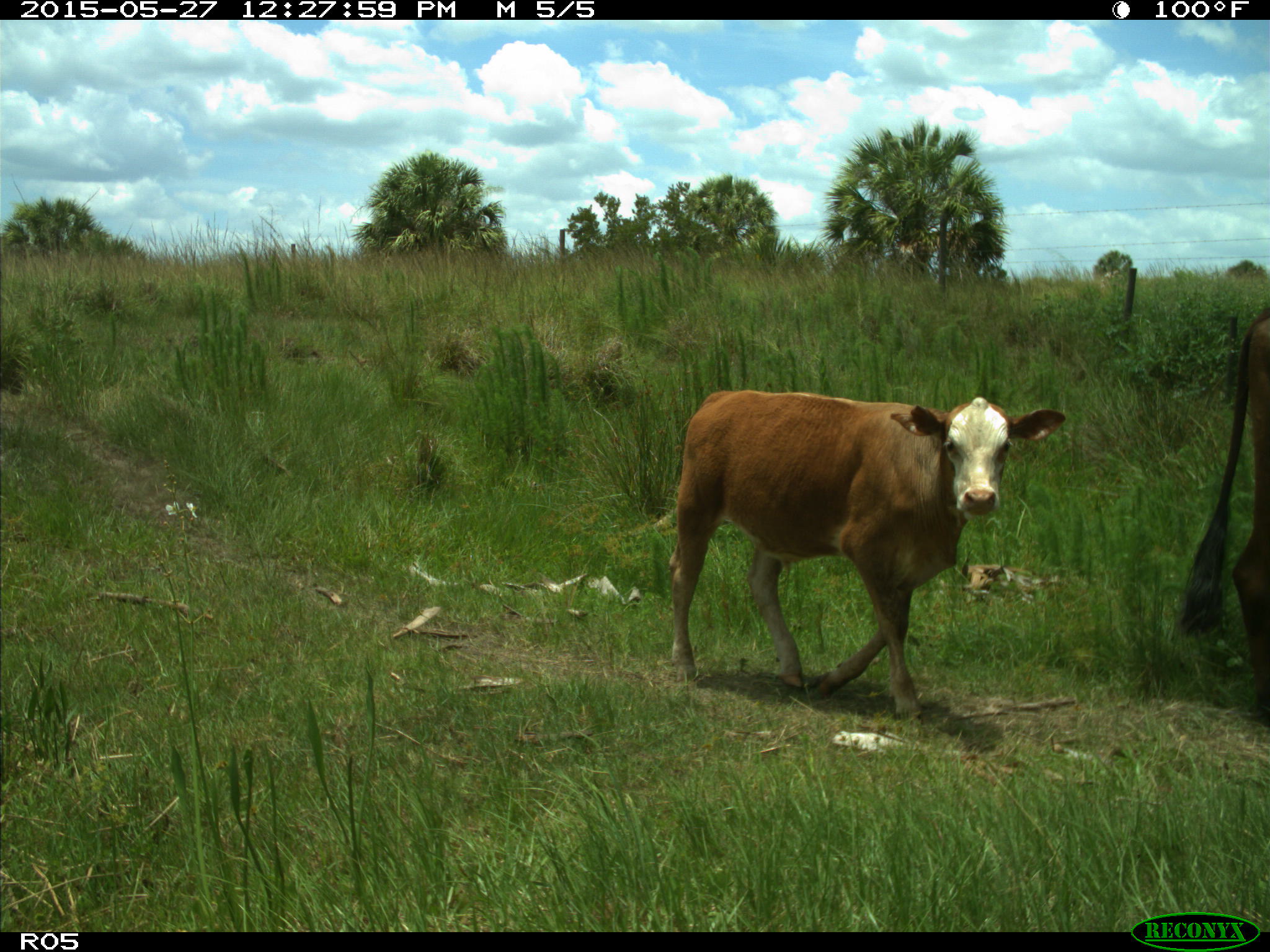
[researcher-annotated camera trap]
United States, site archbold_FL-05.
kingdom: Animalia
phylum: Chordata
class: Mammalia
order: Artiodactyla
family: Bovidae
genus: Bos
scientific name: Bos taurus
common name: domestic cow